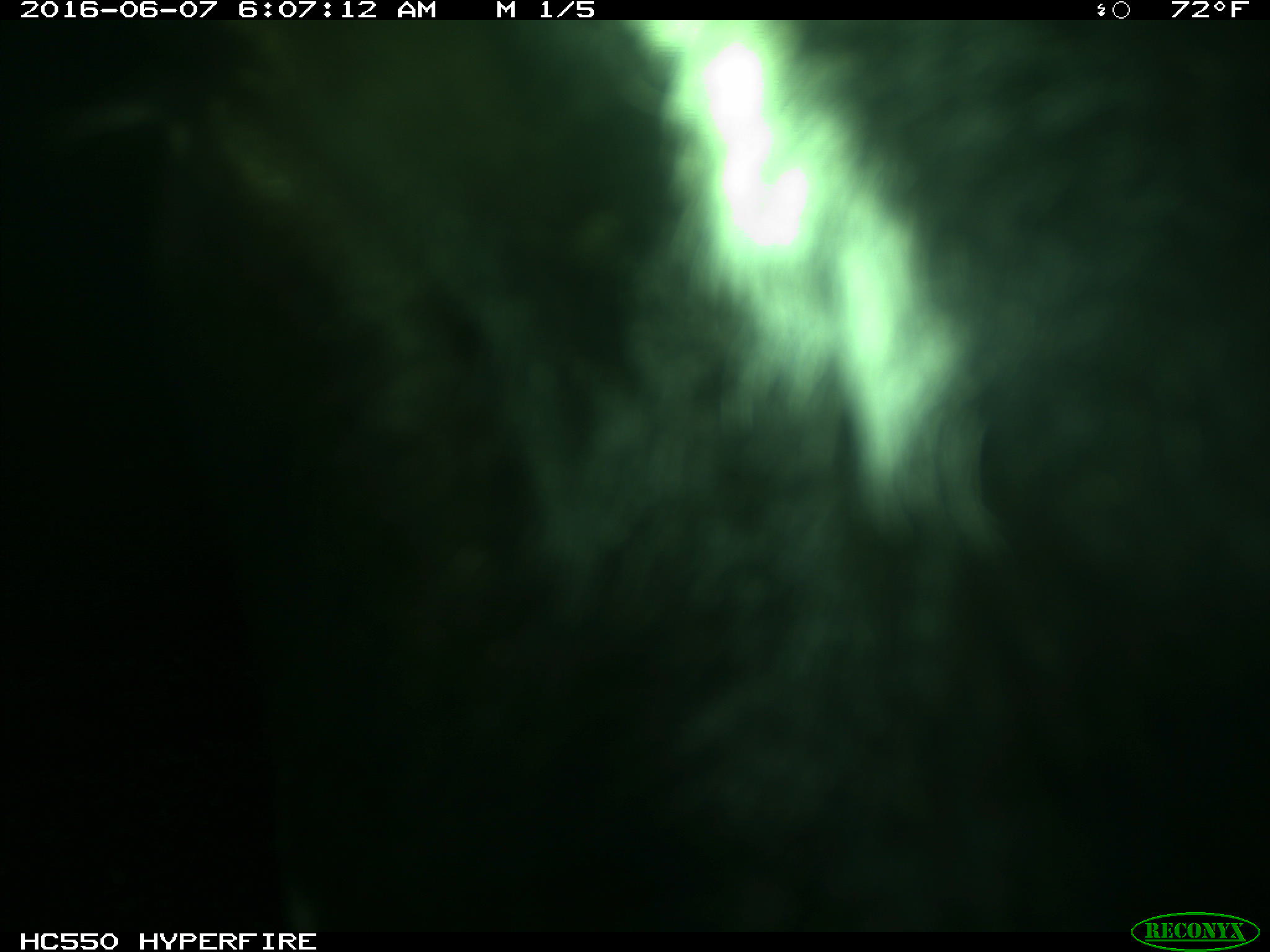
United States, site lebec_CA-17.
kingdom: Animalia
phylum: Chordata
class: Mammalia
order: Artiodactyla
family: Bovidae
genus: Bos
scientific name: Bos taurus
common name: domestic cow